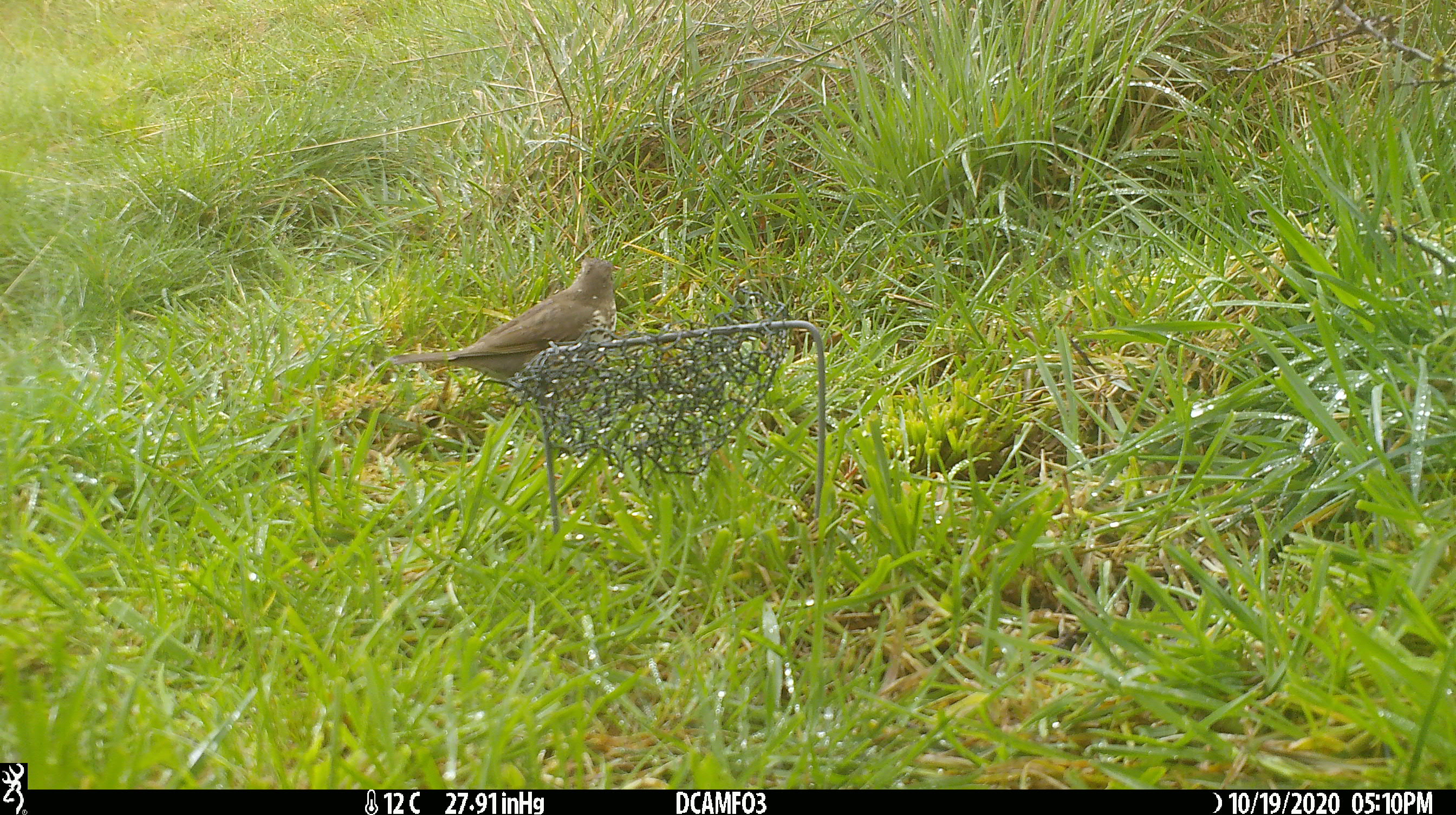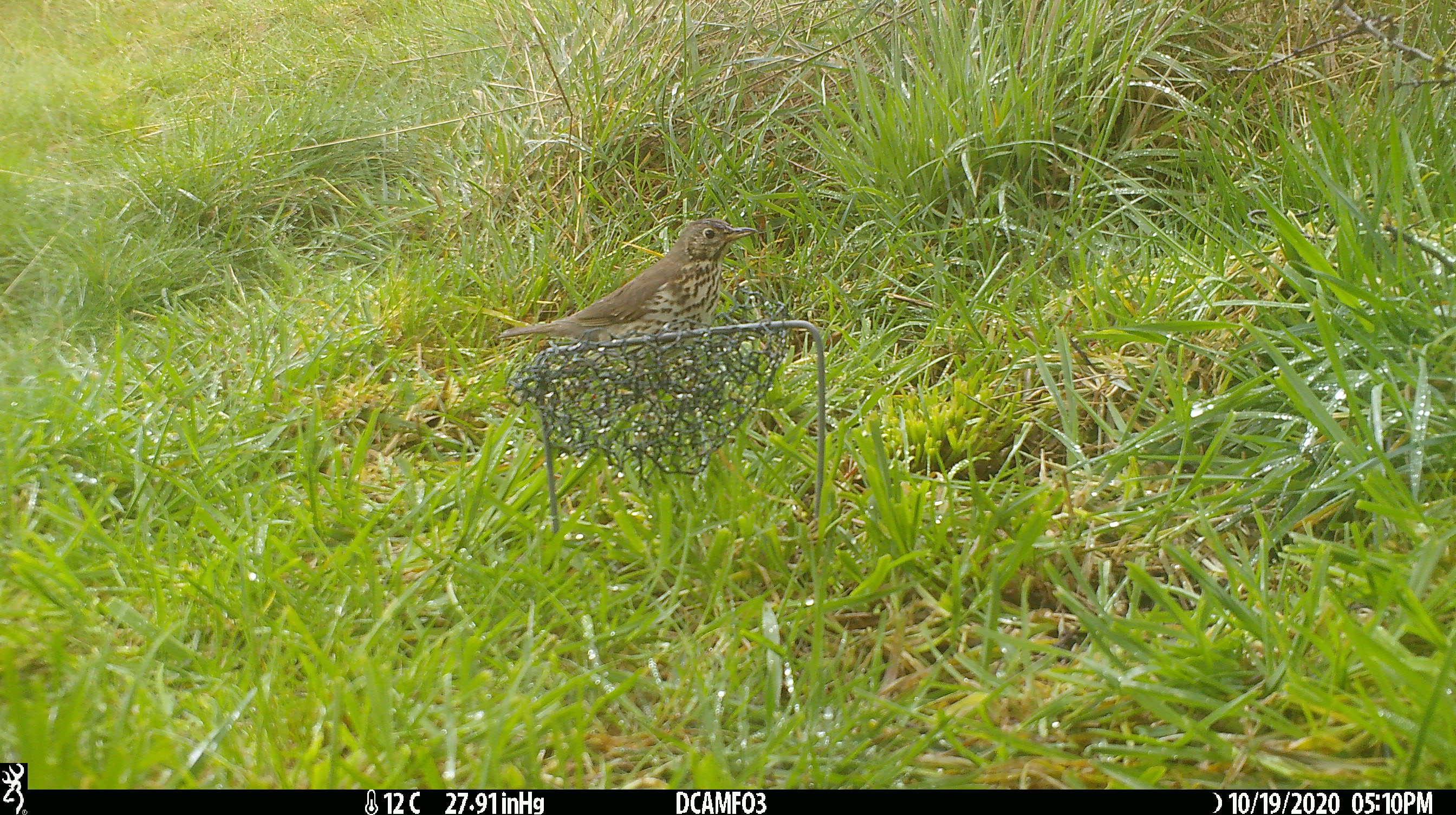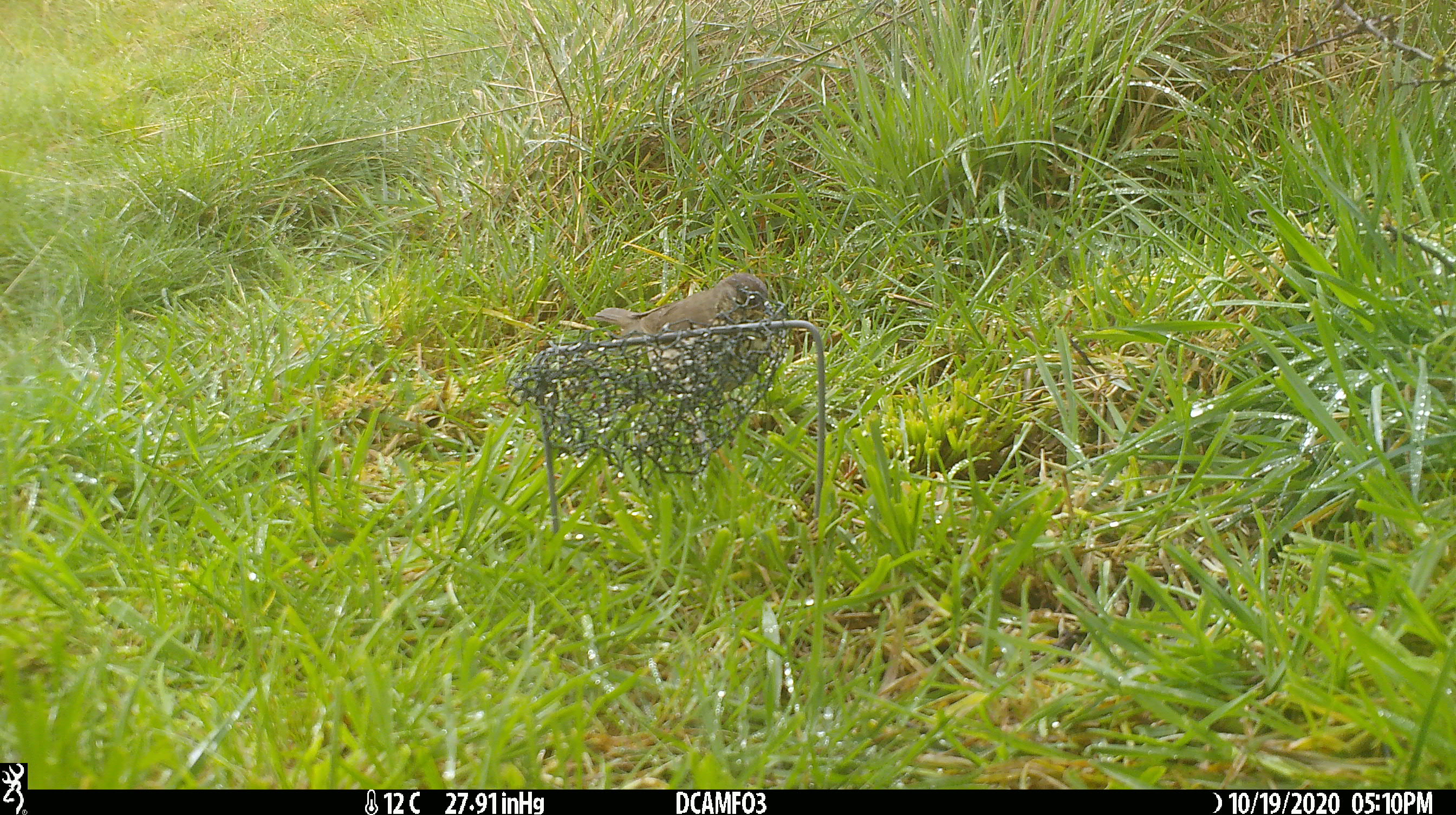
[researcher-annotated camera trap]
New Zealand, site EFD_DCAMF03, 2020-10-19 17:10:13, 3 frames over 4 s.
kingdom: Animalia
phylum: Chordata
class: Aves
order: Passeriformes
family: Turdidae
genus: Turdus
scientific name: Turdus philomelos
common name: song thrush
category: thrush